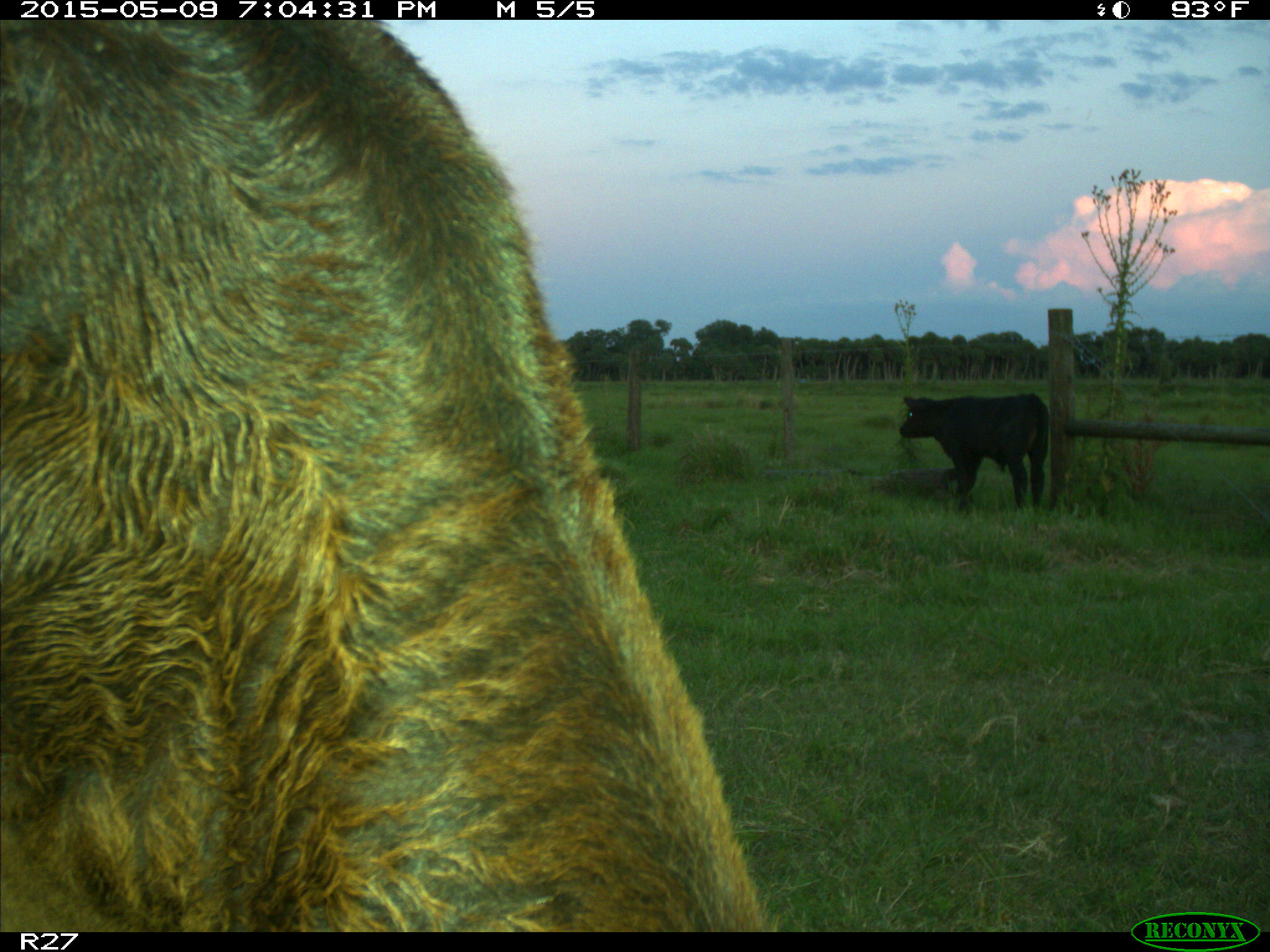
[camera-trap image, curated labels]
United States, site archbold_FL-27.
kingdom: Animalia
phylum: Chordata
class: Mammalia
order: Artiodactyla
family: Bovidae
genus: Bos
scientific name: Bos taurus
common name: domestic cow